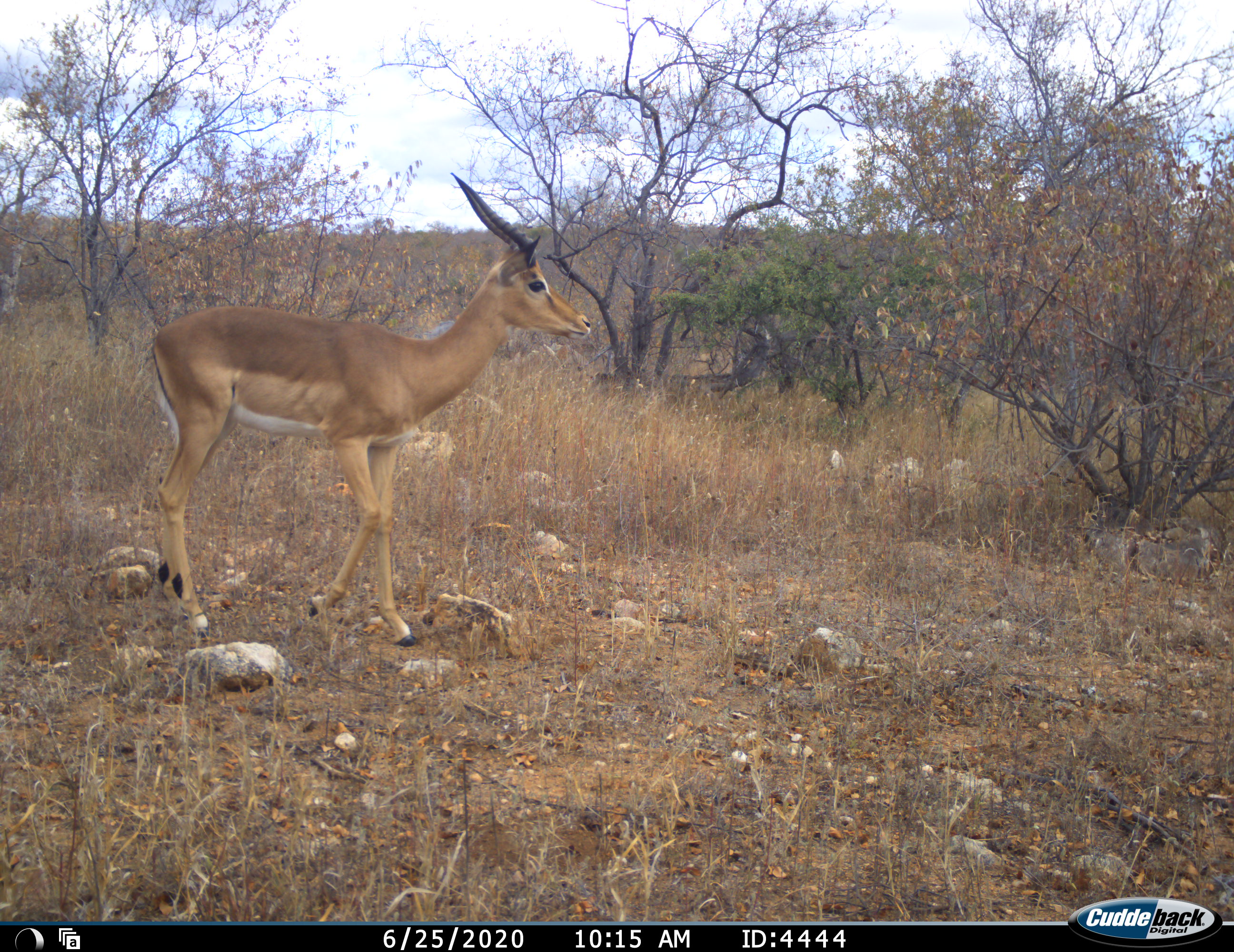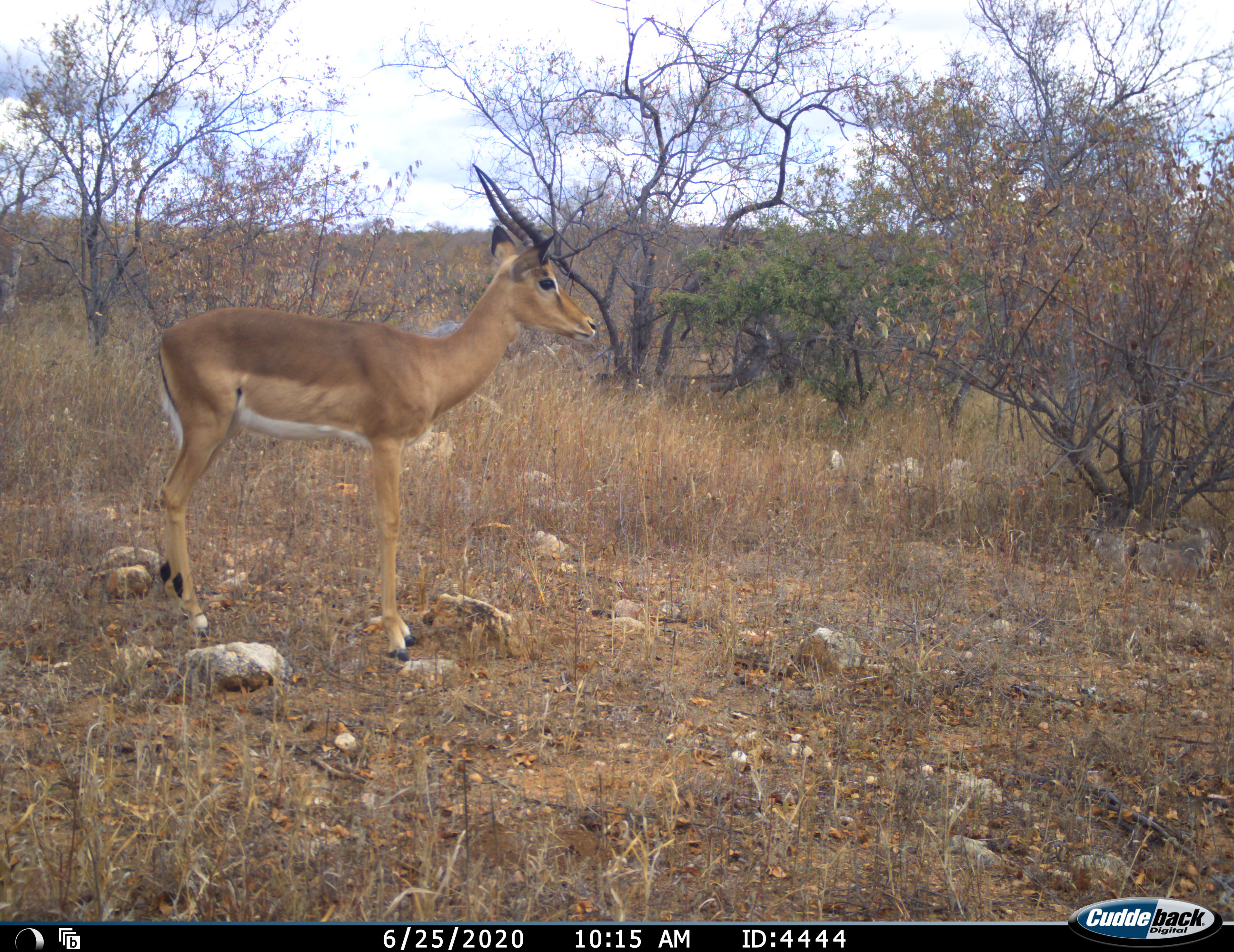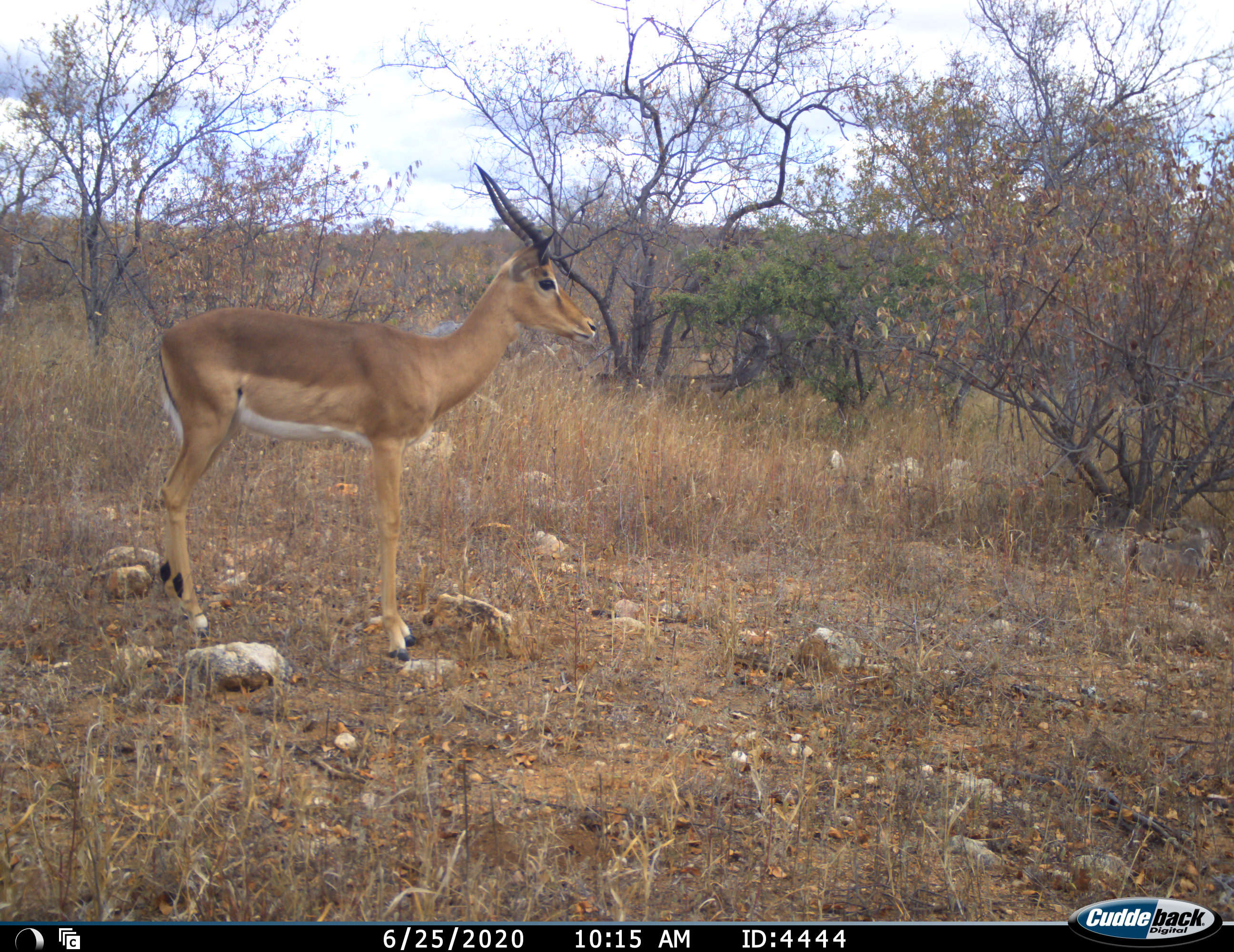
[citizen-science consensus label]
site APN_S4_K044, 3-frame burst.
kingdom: Animalia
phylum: Chordata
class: Mammalia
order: Artiodactyla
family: Bovidae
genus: Aepyceros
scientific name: Aepyceros melampus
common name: impala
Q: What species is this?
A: Impala (Aepyceros melampus).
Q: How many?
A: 1.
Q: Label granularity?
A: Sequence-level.